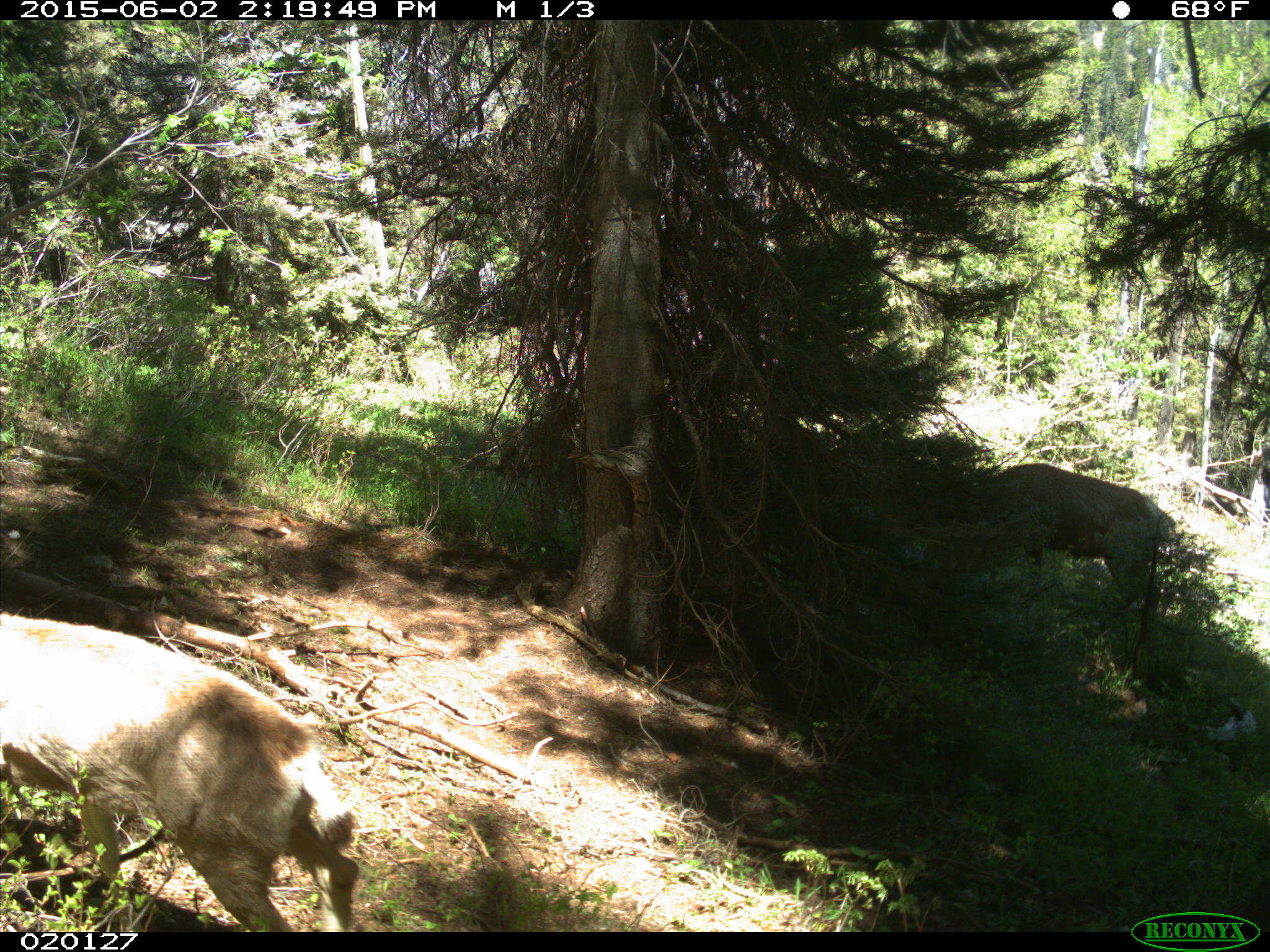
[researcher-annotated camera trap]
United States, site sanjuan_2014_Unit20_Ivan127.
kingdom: Animalia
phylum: Chordata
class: Mammalia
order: Artiodactyla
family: Cervidae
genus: Odocoileus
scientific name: Odocoileus hemionus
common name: mule deer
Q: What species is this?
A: Odocoileus hemionus (mule deer).